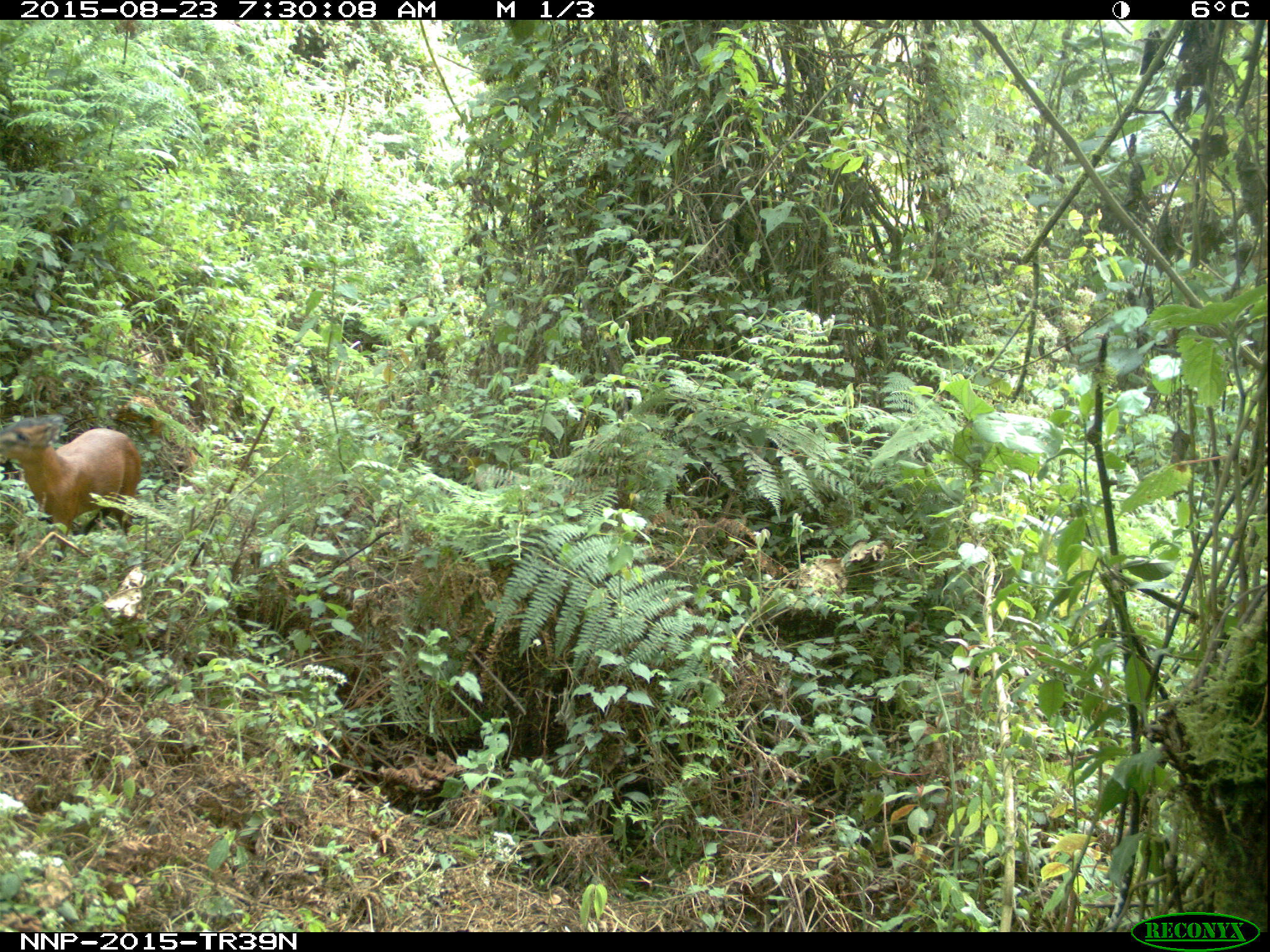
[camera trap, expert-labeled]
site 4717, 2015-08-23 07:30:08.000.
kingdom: Animalia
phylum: Chordata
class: Mammalia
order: Artiodactyla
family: Bovidae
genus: Cephalophus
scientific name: Cephalophus nigrifrons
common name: black-fronted duiker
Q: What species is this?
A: Cephalophus nigrifrons (black-fronted duiker).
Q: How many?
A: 1.